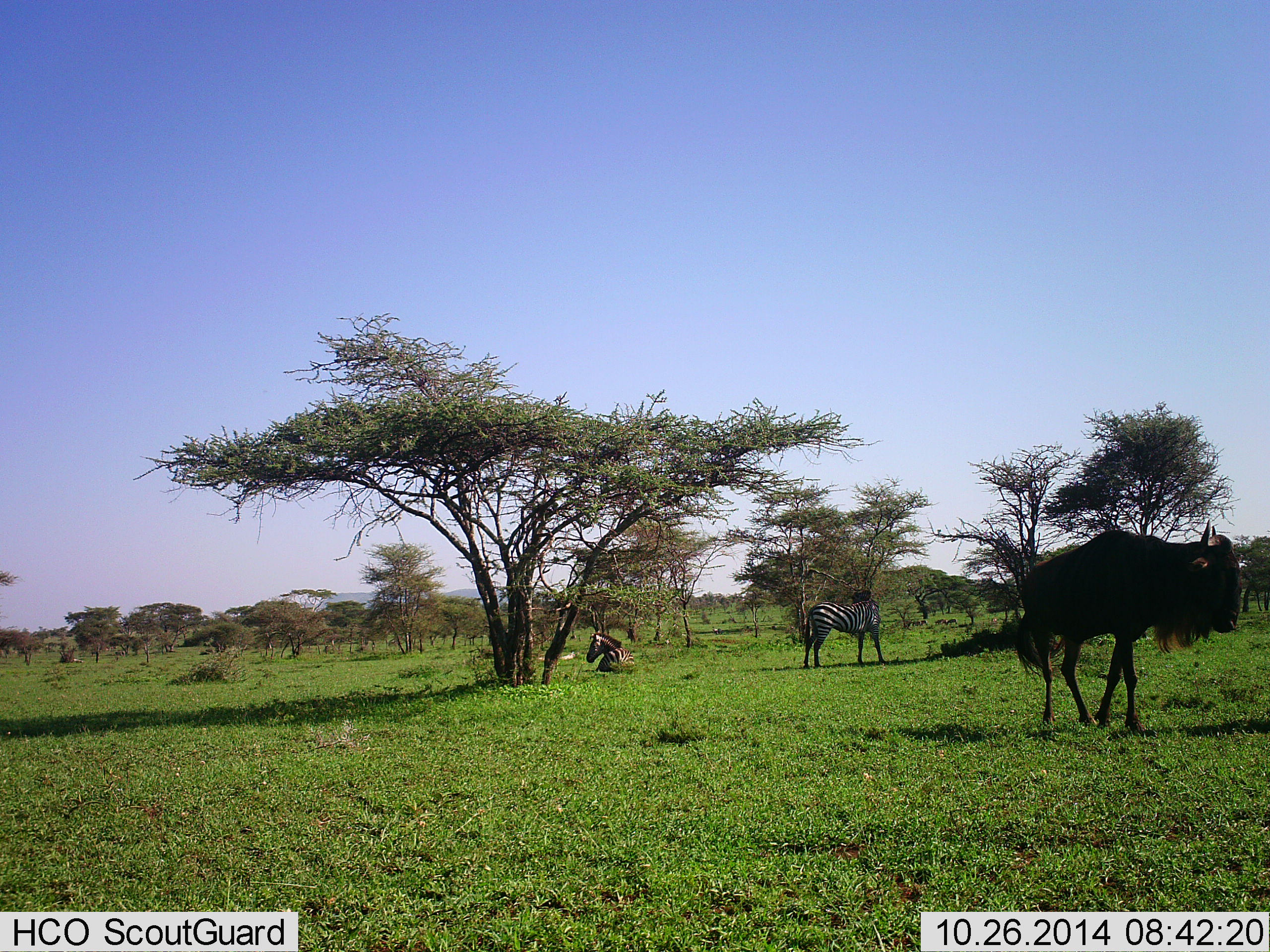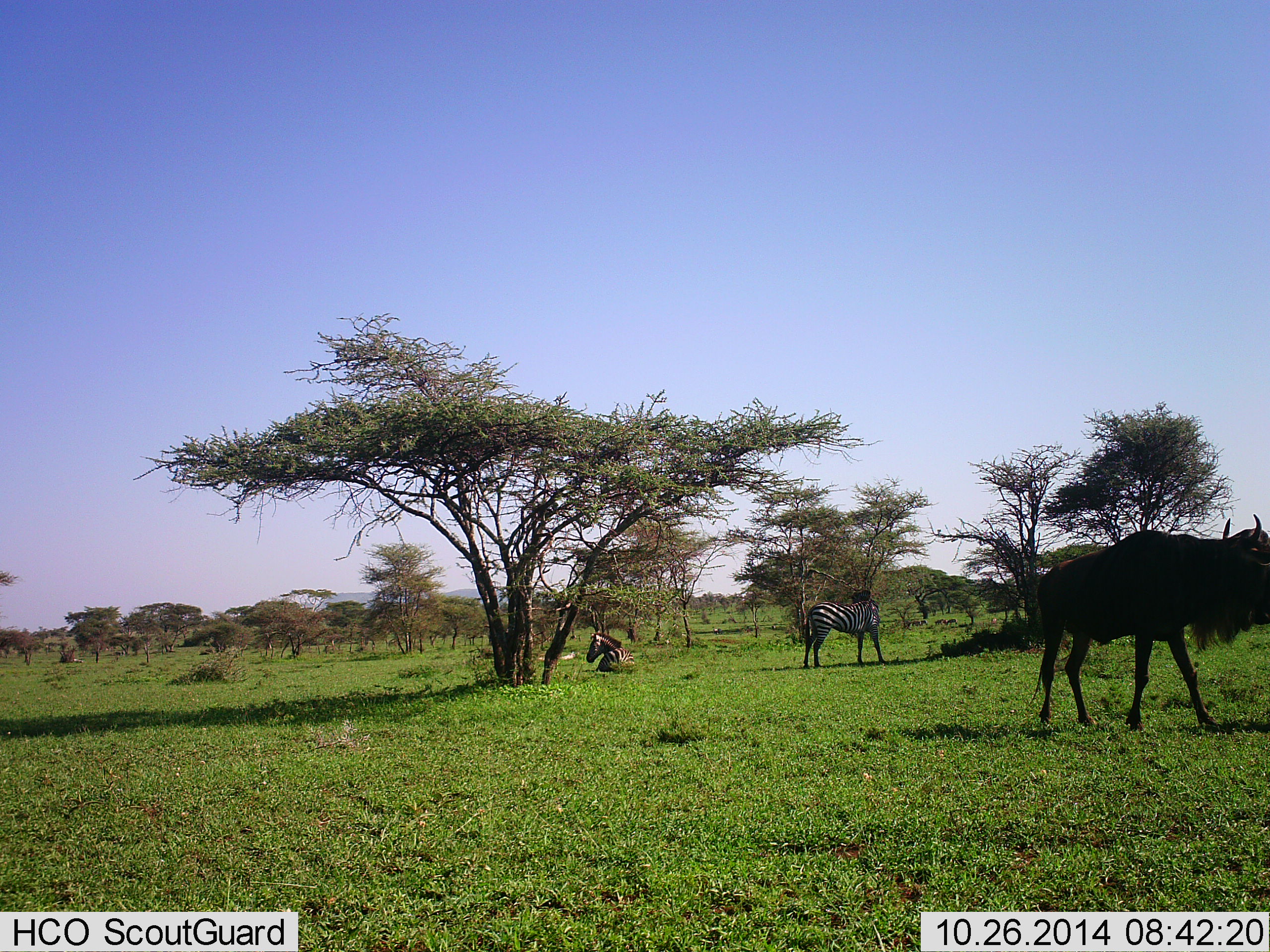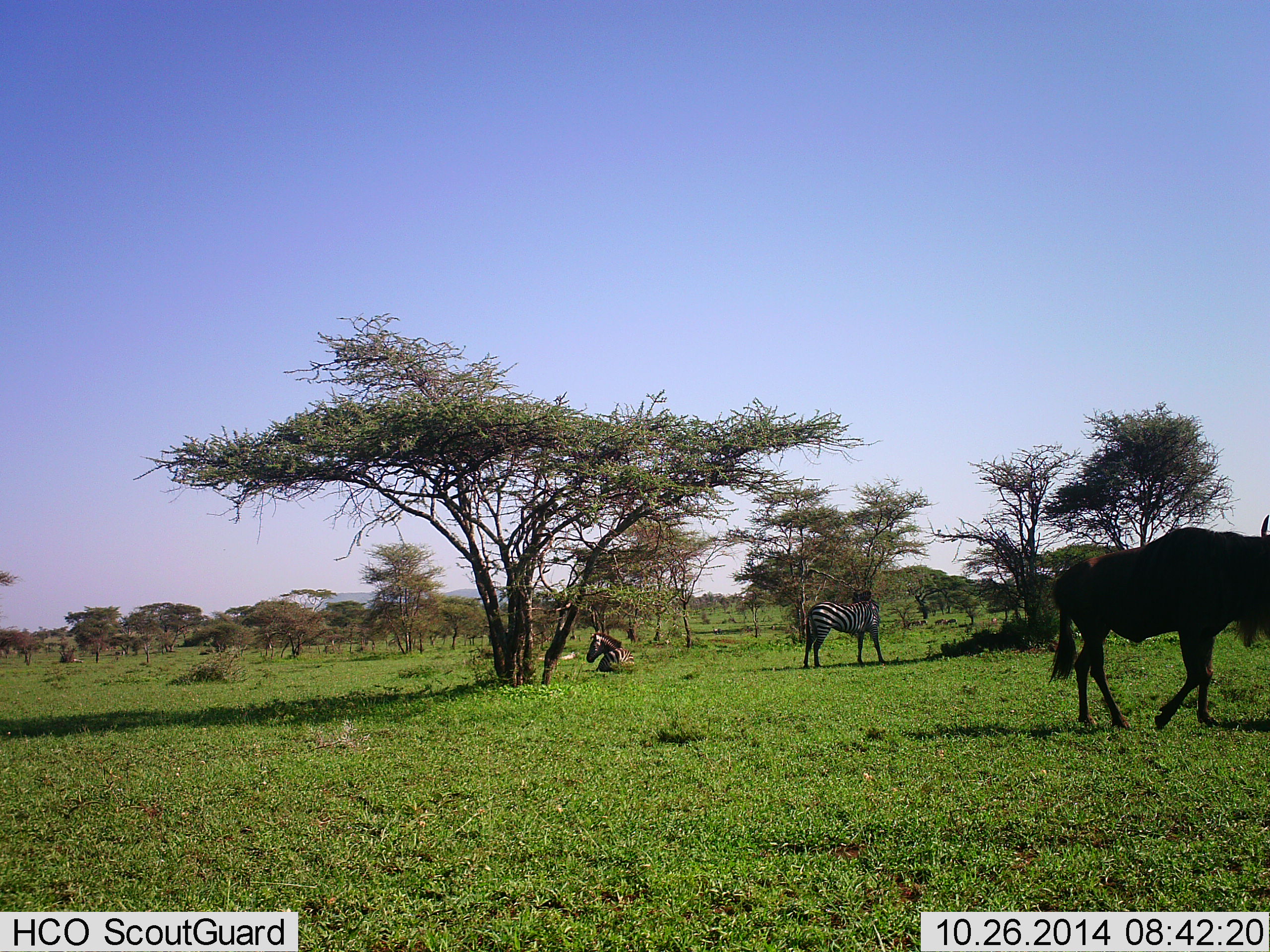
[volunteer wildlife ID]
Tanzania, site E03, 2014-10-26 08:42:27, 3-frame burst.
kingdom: Animalia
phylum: Chordata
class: Mammalia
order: Artiodactyla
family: Bovidae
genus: Connochaetes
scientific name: Connochaetes taurinus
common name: blue wildebeest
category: wildebeest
Wildebeest (blue wildebeest) (Connochaetes taurinus), count 1. Behavior (volunteer vote fractions): standing 0%, resting 10%, moving 100%, interacting 0%. Young present (vote fraction): 0%. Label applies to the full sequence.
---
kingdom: Animalia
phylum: Chordata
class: Mammalia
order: Perissodactyla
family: Equidae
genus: Equus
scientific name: Equus quagga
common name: plains zebra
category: zebra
Zebra (plains zebra) (Equus quagga), count 2. Behavior (volunteer vote fractions): standing 90%, resting 90%, moving 10%, interacting 0%. Young present (vote fraction): 0%. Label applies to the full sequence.